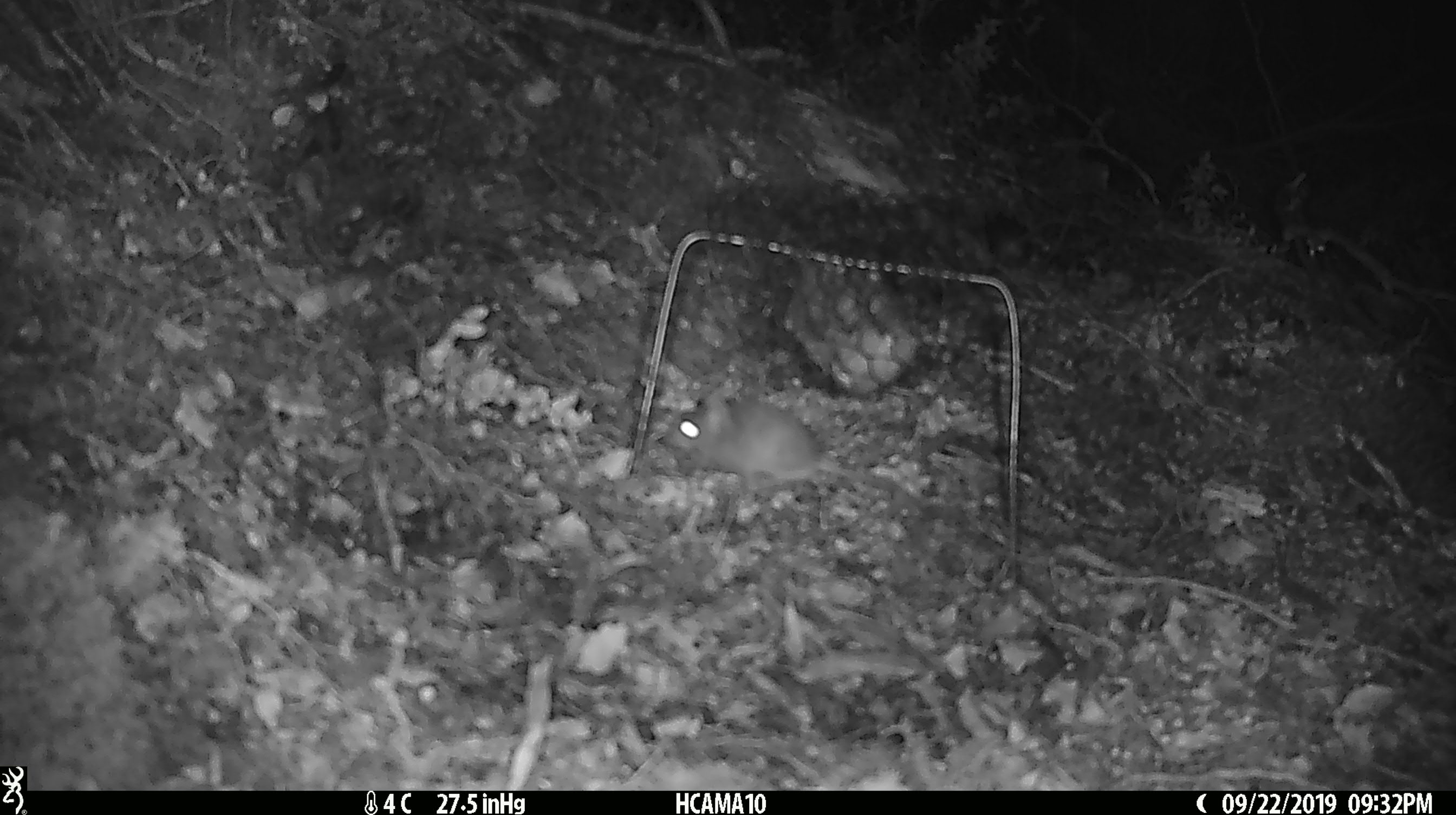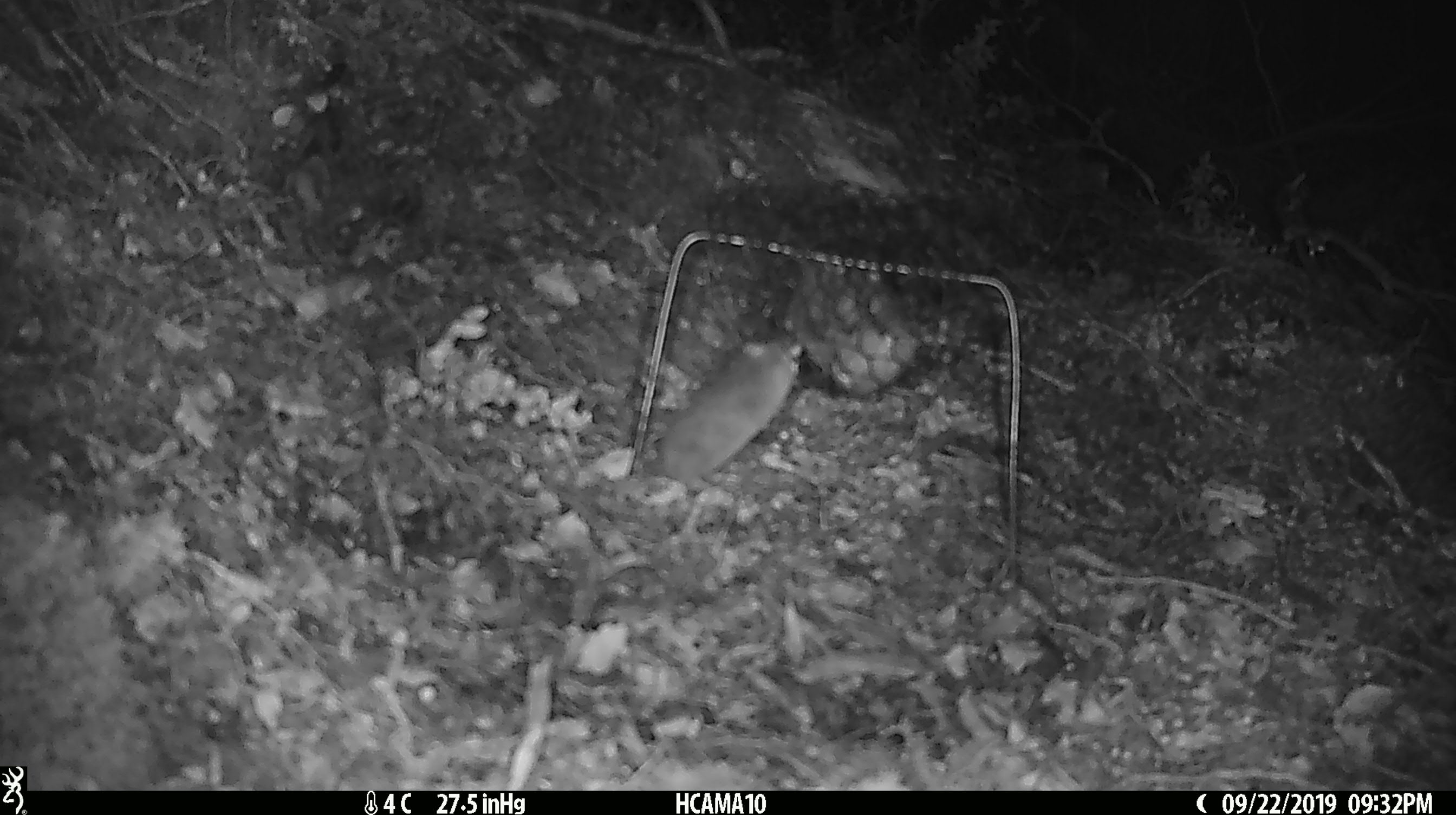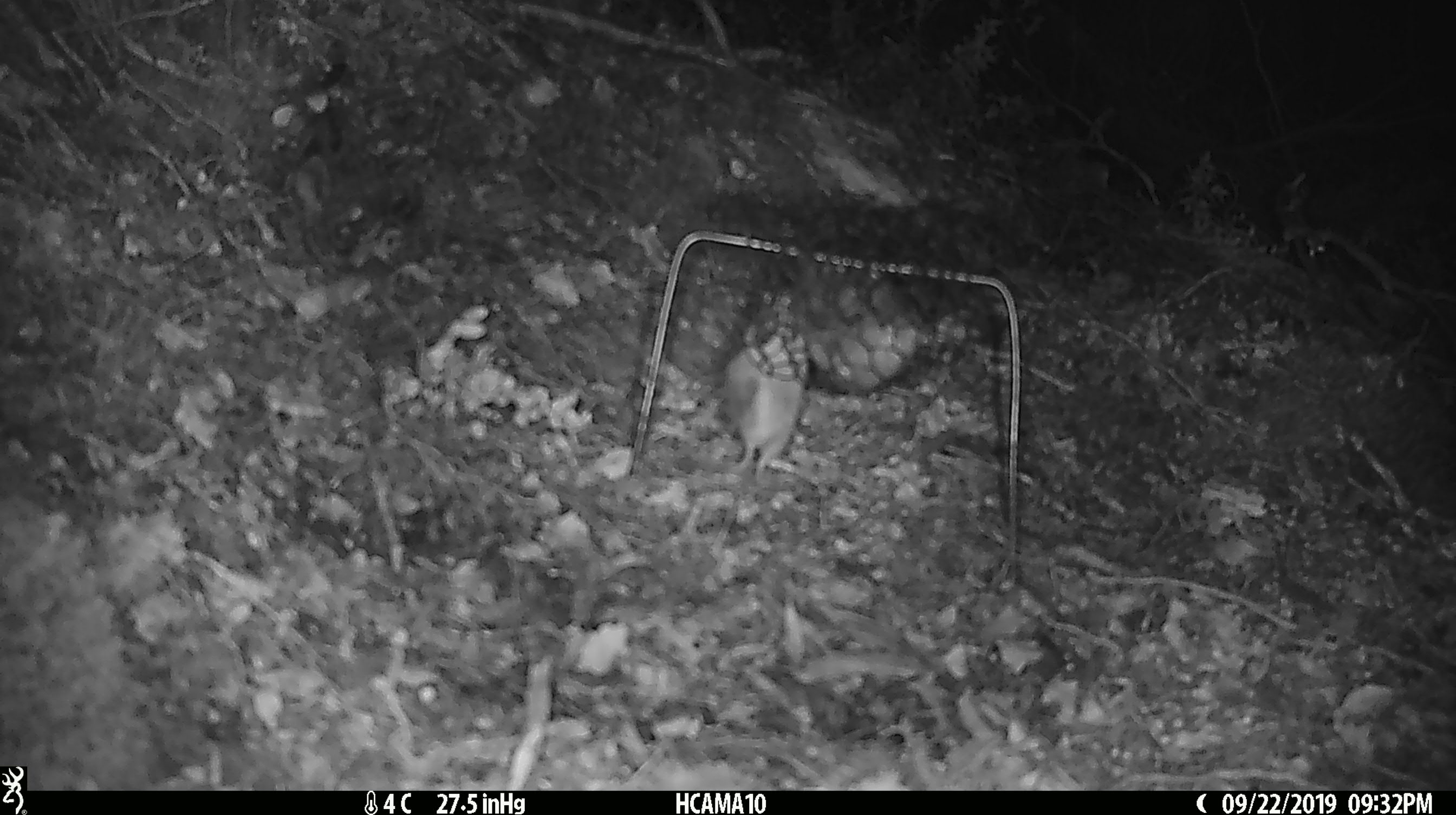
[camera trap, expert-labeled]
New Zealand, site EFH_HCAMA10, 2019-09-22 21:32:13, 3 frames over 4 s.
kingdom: Animalia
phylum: Chordata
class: Mammalia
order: Rodentia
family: Muridae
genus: Mus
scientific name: Mus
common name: mouse